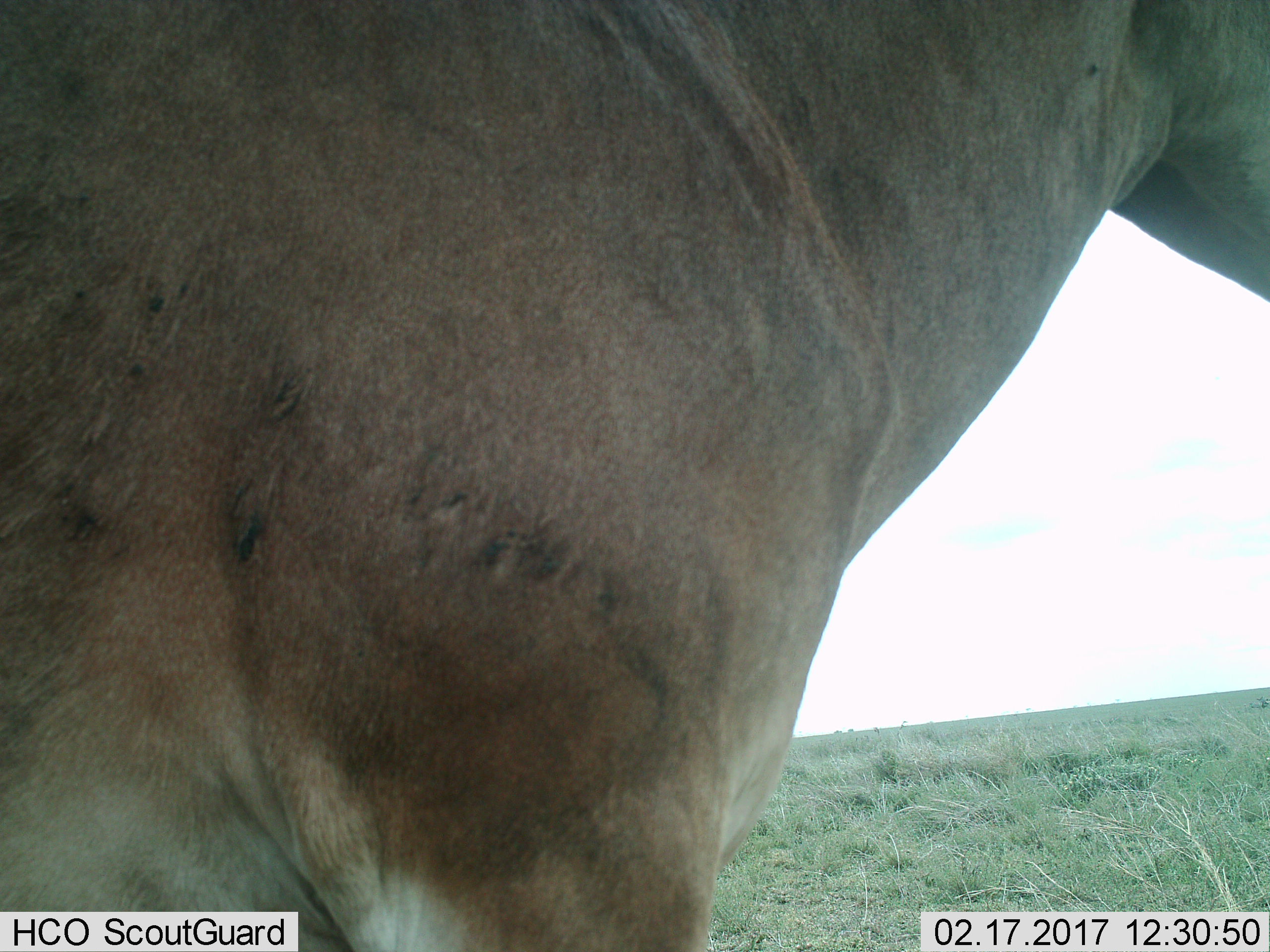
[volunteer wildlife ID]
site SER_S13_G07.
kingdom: Animalia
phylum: Chordata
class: Mammalia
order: Artiodactyla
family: Bovidae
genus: Alcelaphus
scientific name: Alcelaphus buselaphus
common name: hartebeest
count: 1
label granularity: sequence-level